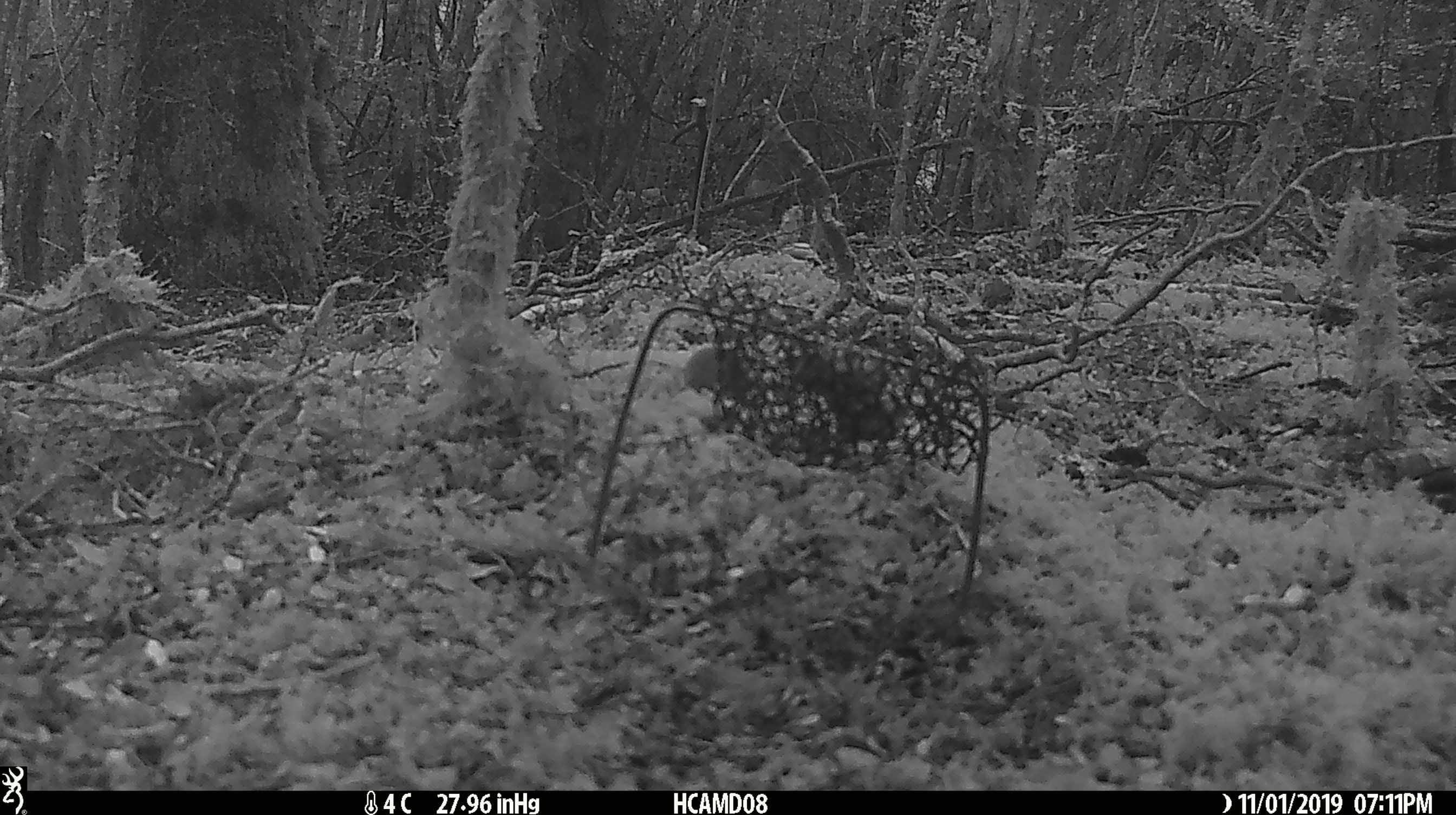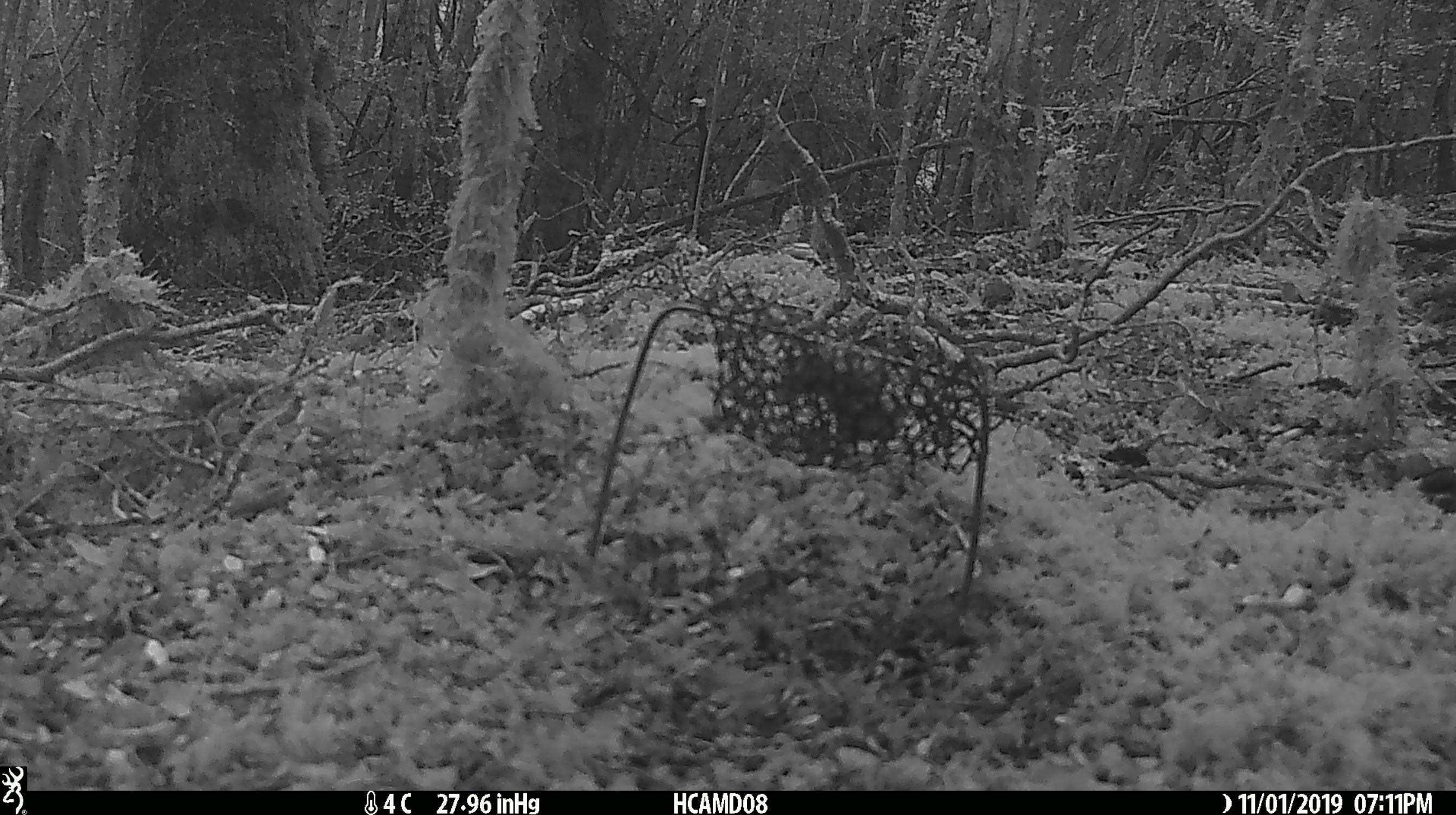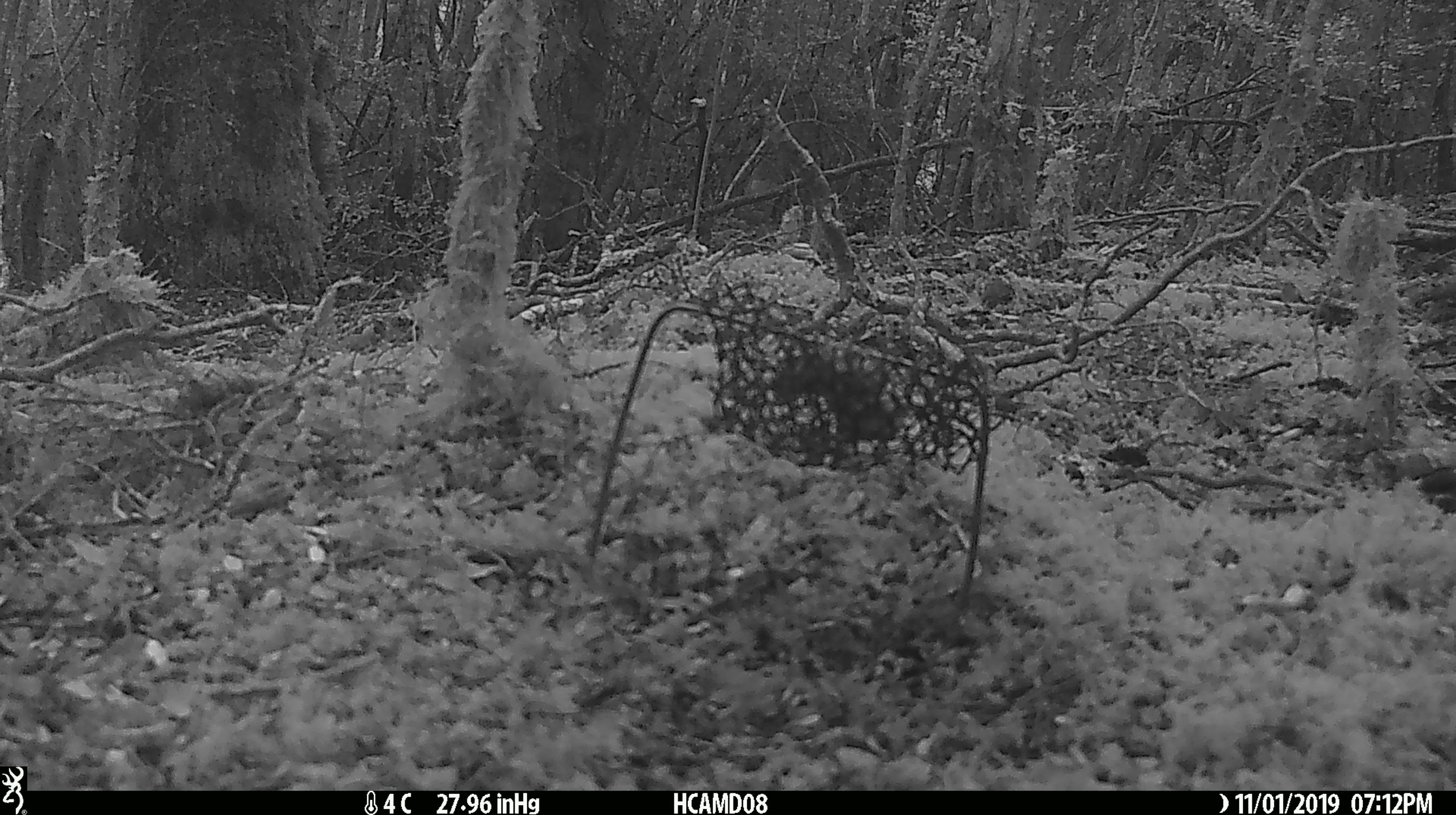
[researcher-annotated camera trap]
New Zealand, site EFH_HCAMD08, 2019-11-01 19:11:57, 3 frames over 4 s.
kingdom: Animalia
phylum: Chordata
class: Mammalia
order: Rodentia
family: Muridae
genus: Mus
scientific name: Mus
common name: mouse